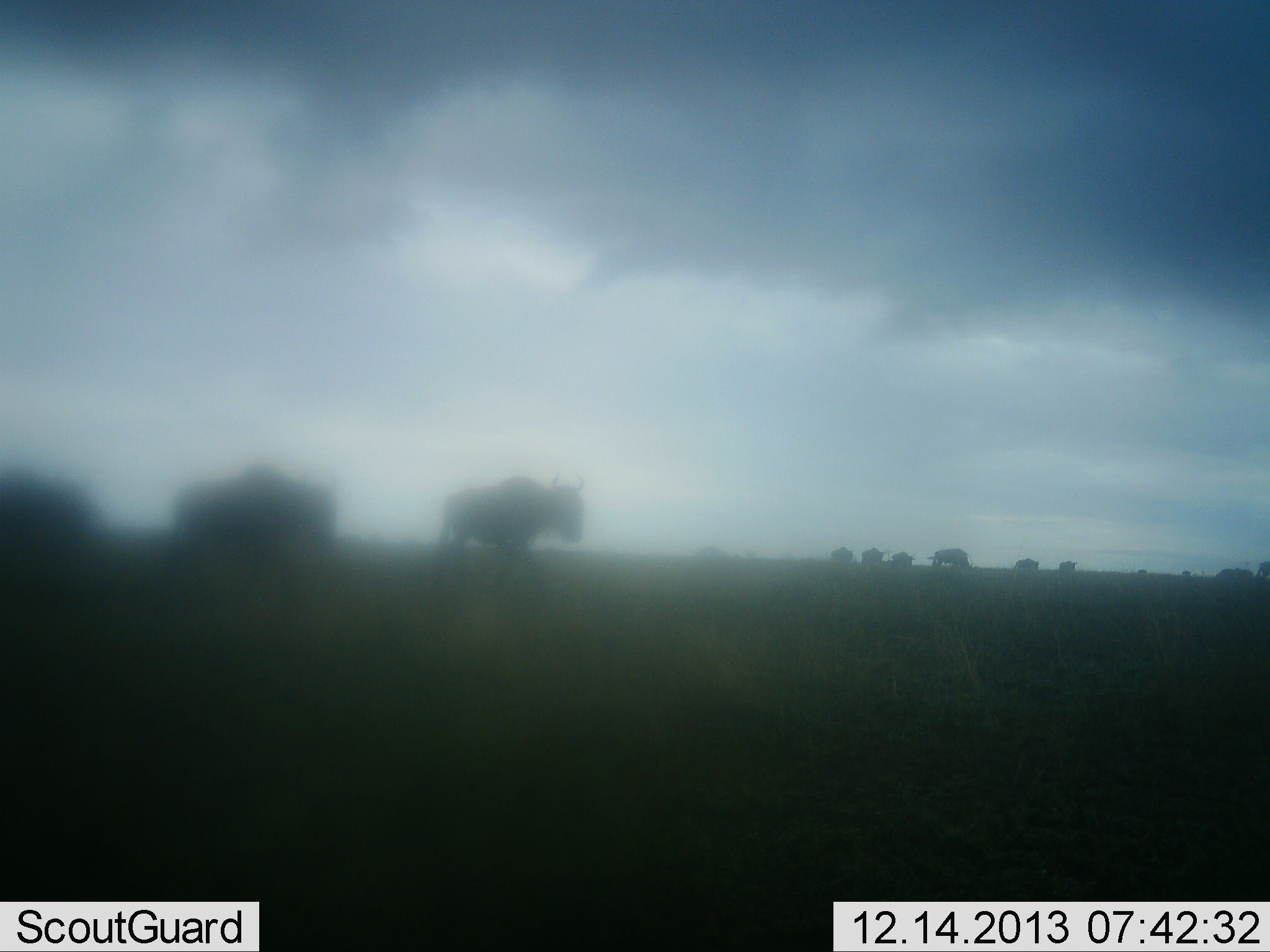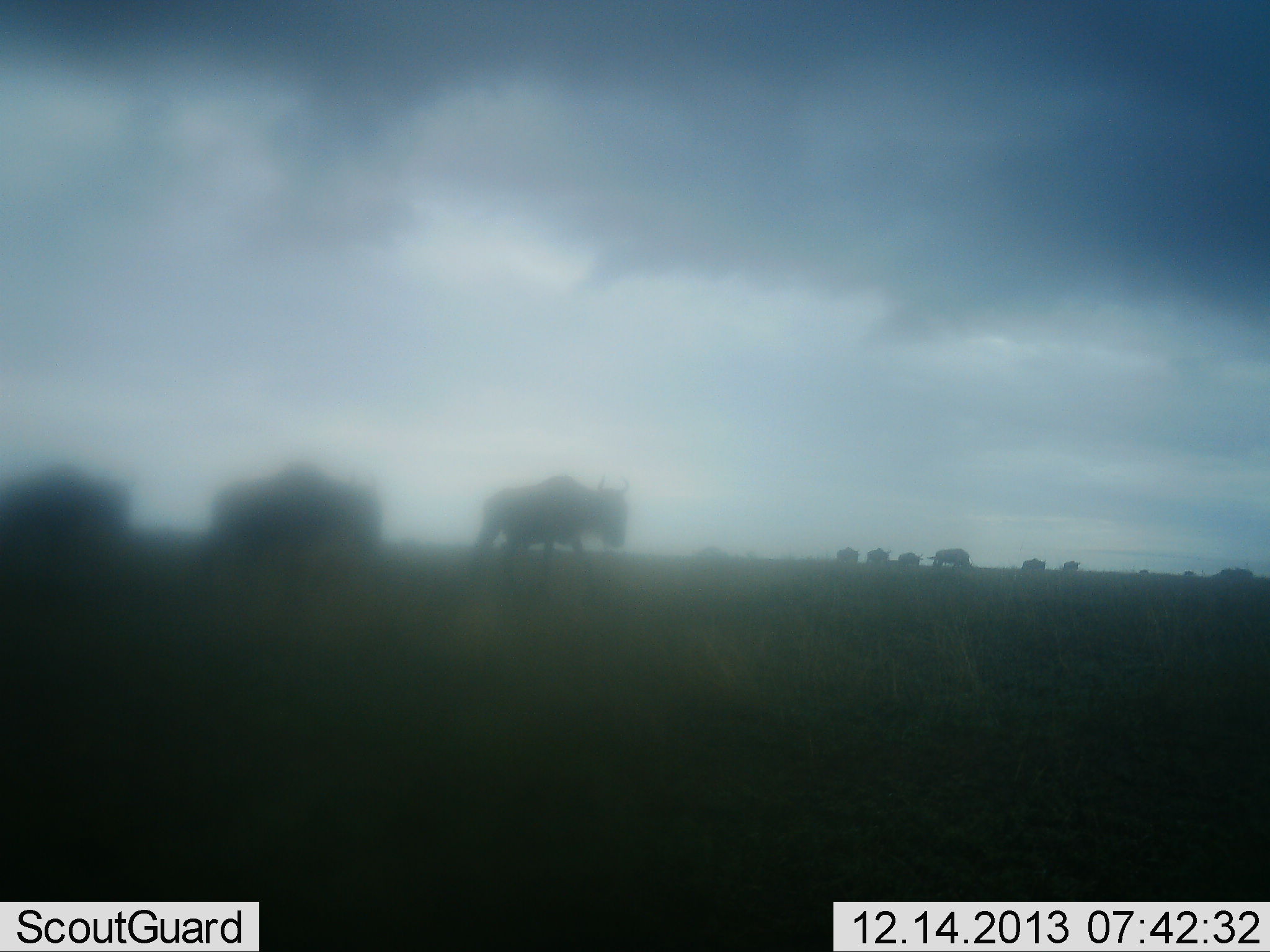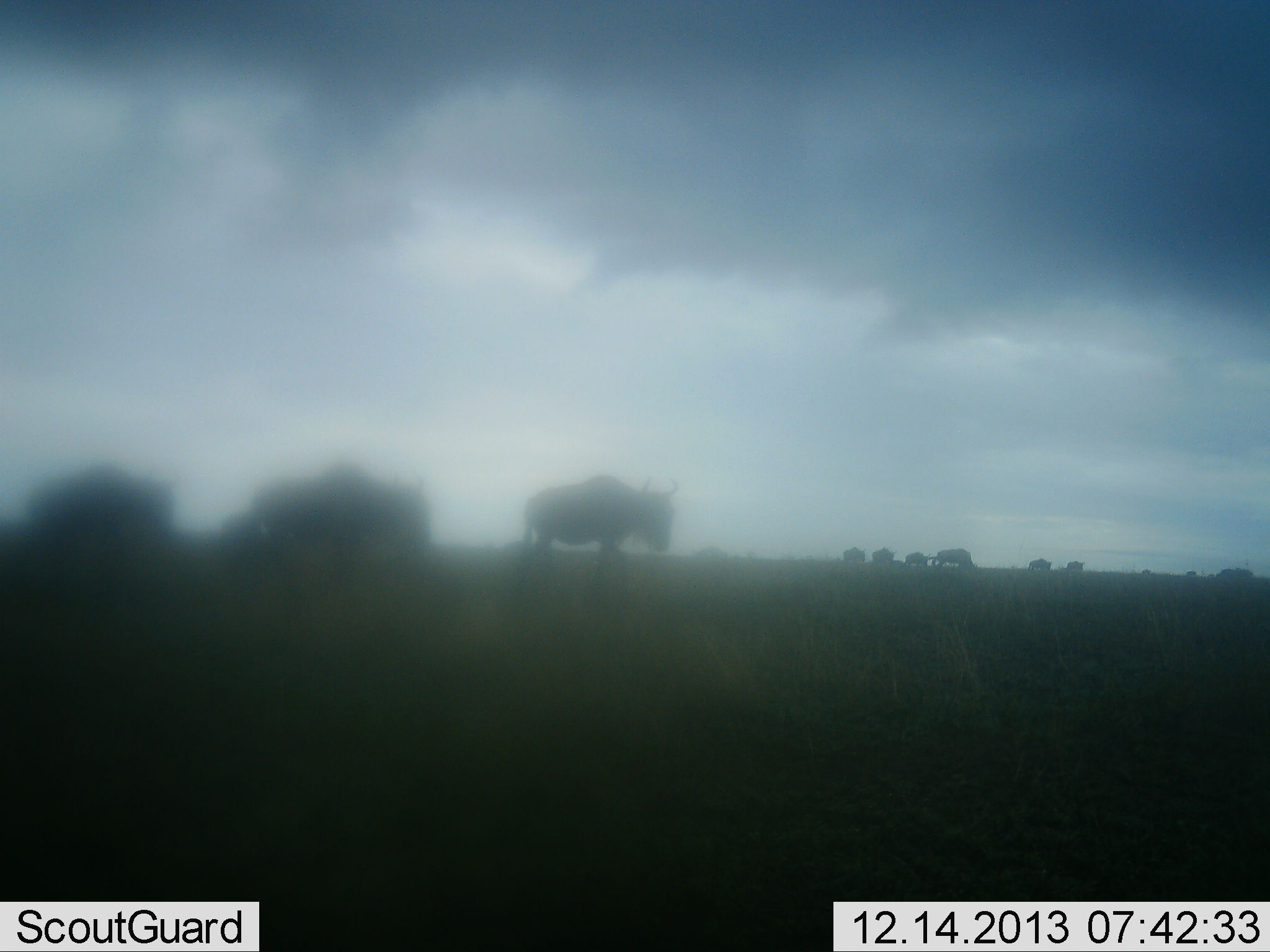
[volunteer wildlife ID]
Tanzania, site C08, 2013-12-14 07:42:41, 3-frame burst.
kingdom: Animalia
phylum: Chordata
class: Mammalia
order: Artiodactyla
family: Bovidae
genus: Connochaetes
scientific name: Connochaetes taurinus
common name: blue wildebeest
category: wildebeest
Wildebeest (blue wildebeest) (Connochaetes taurinus), count 11-50. Behavior (volunteer vote fractions): standing 0%, resting 10%, moving 90%, interacting 0%. Young present (vote fraction): 0%. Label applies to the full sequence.